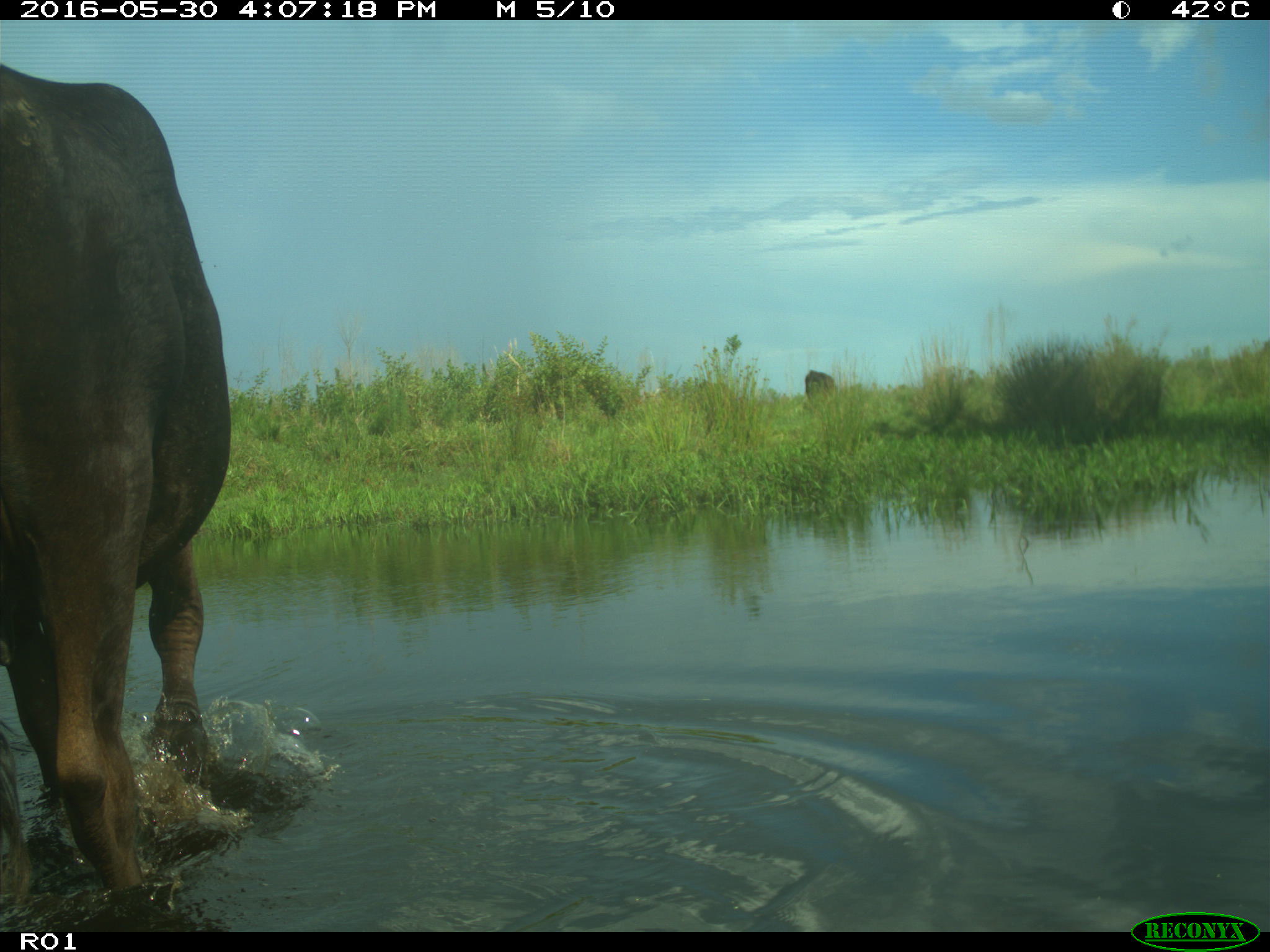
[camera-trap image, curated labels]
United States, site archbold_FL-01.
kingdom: Animalia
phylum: Chordata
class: Mammalia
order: Artiodactyla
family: Bovidae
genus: Bos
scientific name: Bos taurus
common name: domestic cow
Bos taurus (domestic cow).